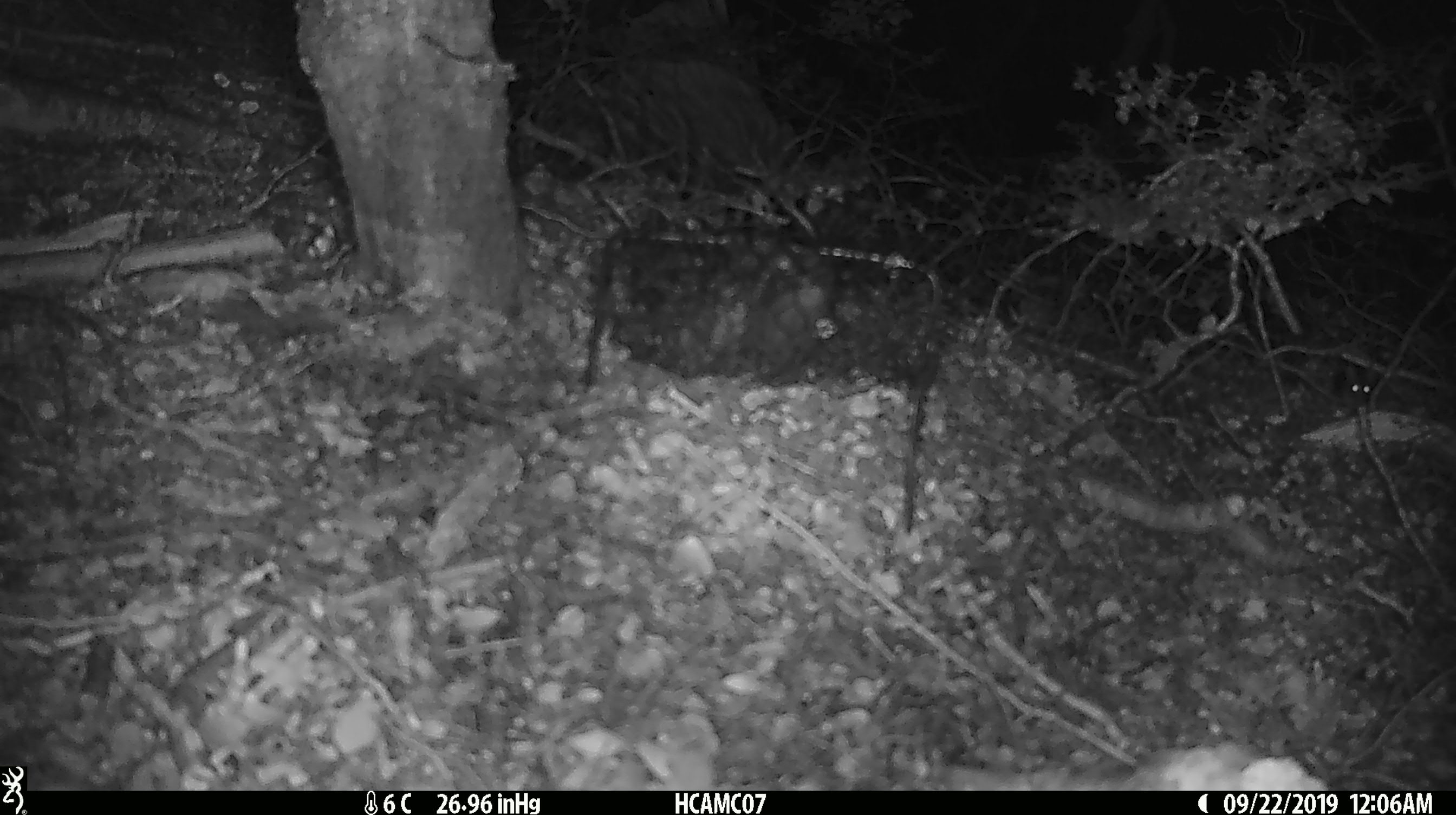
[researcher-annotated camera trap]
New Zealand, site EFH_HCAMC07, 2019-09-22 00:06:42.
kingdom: Animalia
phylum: Chordata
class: Mammalia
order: Rodentia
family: Muridae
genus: Mus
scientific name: Mus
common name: mouse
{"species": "mouse (Mus)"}